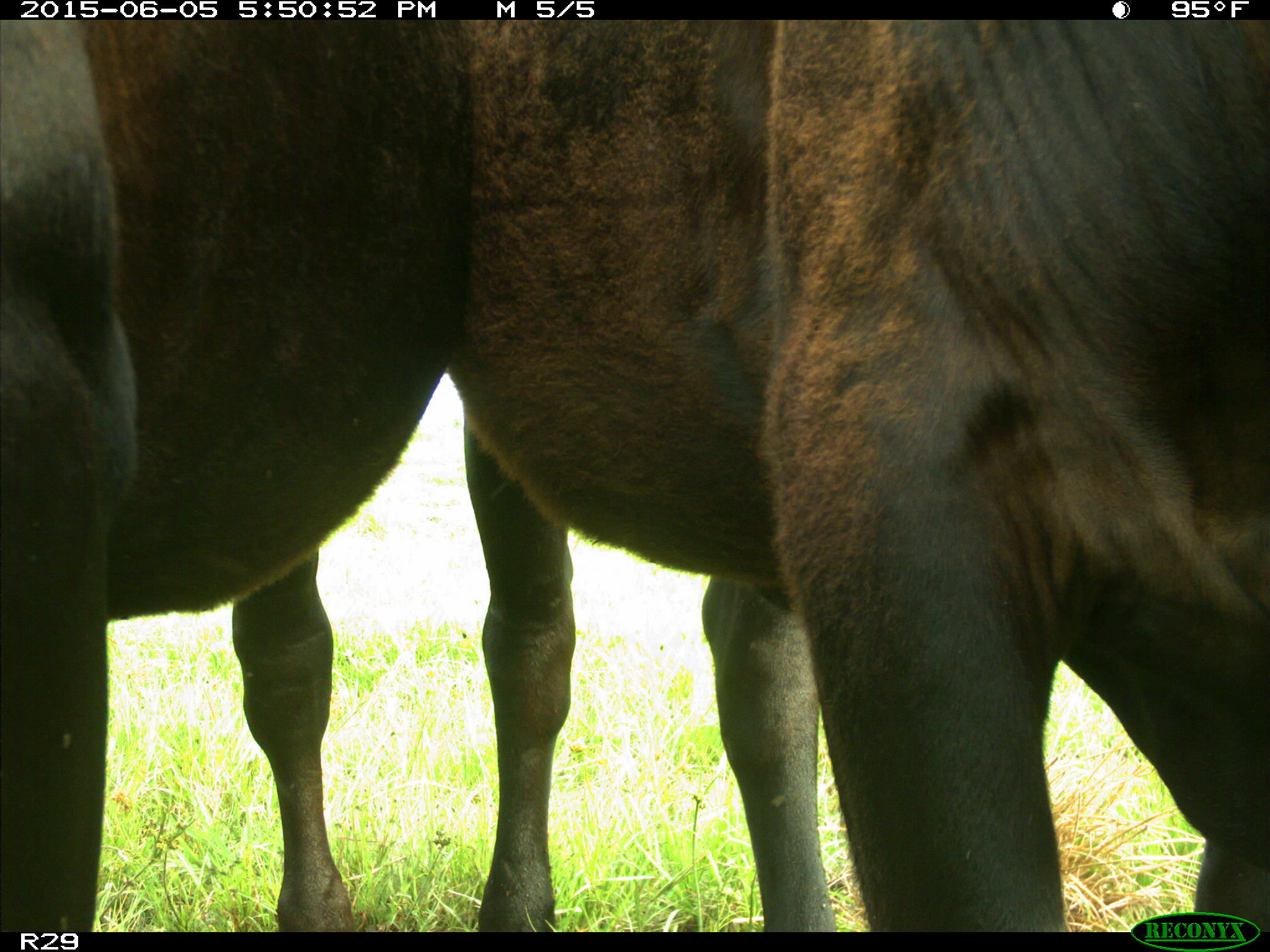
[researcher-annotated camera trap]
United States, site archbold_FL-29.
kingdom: Animalia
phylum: Chordata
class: Mammalia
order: Artiodactyla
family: Bovidae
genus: Bos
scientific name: Bos taurus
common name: domestic cow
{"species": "Bos taurus (domestic cow)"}